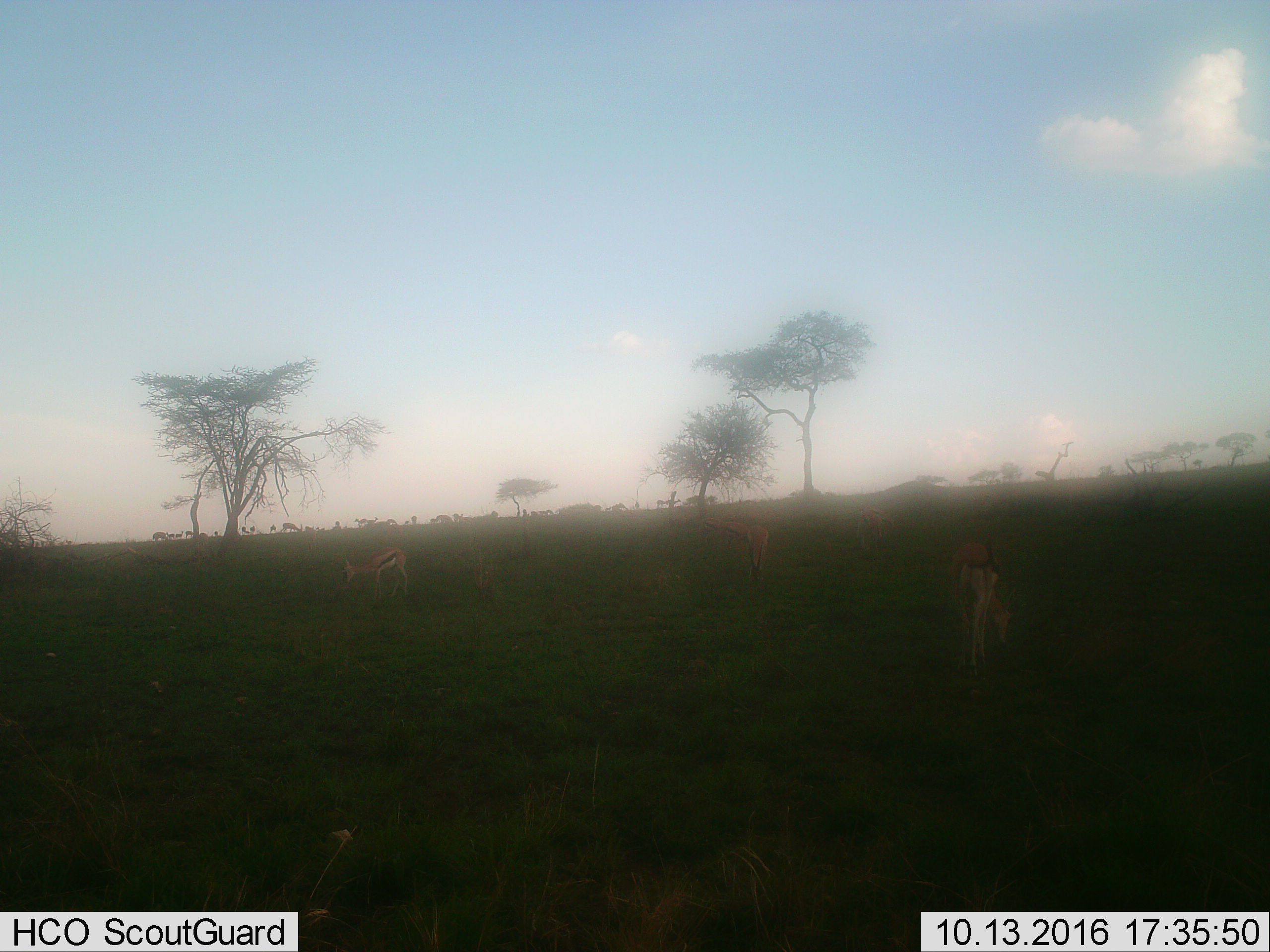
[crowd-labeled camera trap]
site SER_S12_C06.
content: unidentified animal